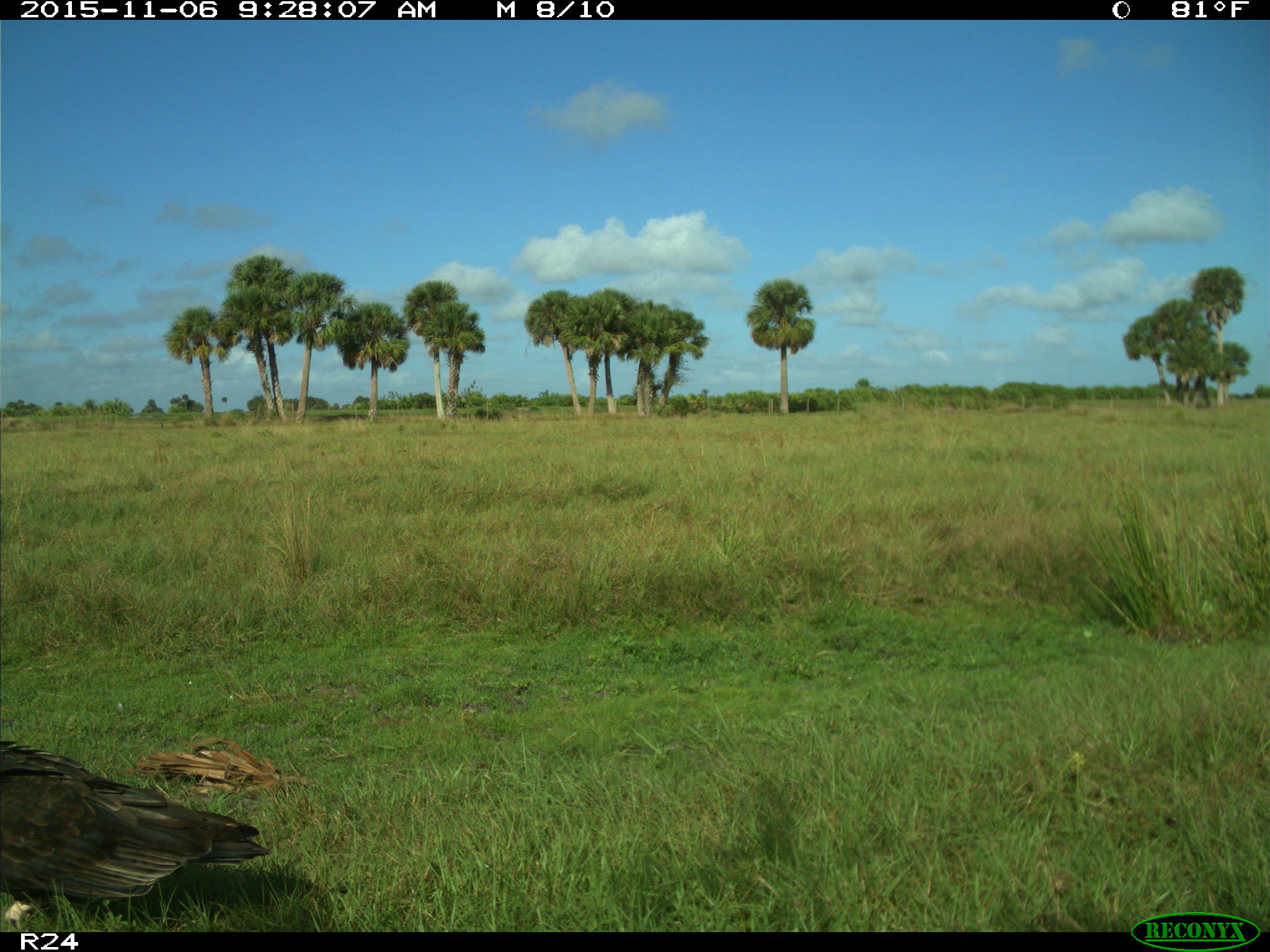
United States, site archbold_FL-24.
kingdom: Animalia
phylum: Chordata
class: Aves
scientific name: Aves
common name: birds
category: unidentified bird